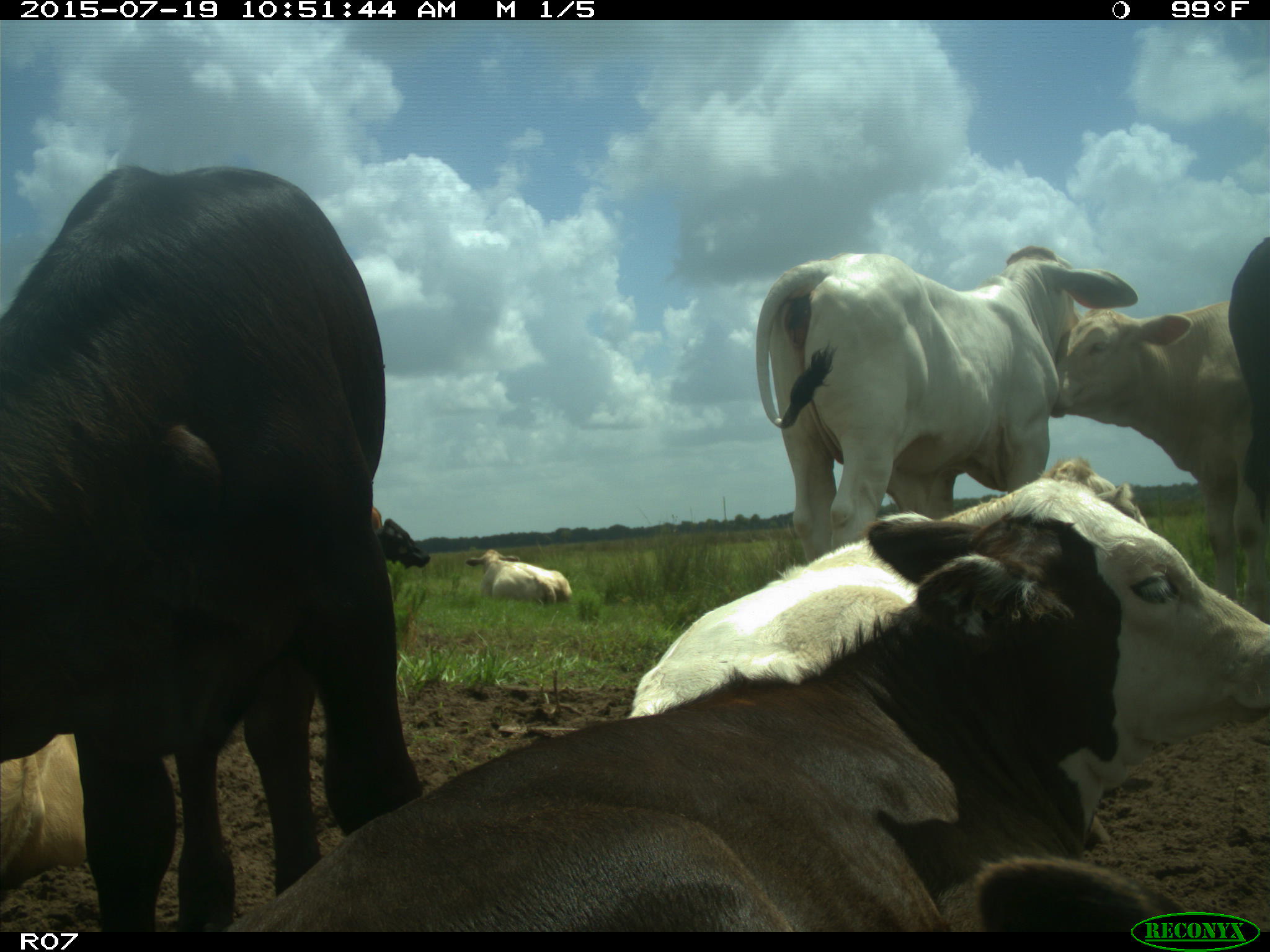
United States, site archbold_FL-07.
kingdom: Animalia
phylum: Chordata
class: Mammalia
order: Artiodactyla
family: Bovidae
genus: Bos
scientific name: Bos taurus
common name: domestic cow